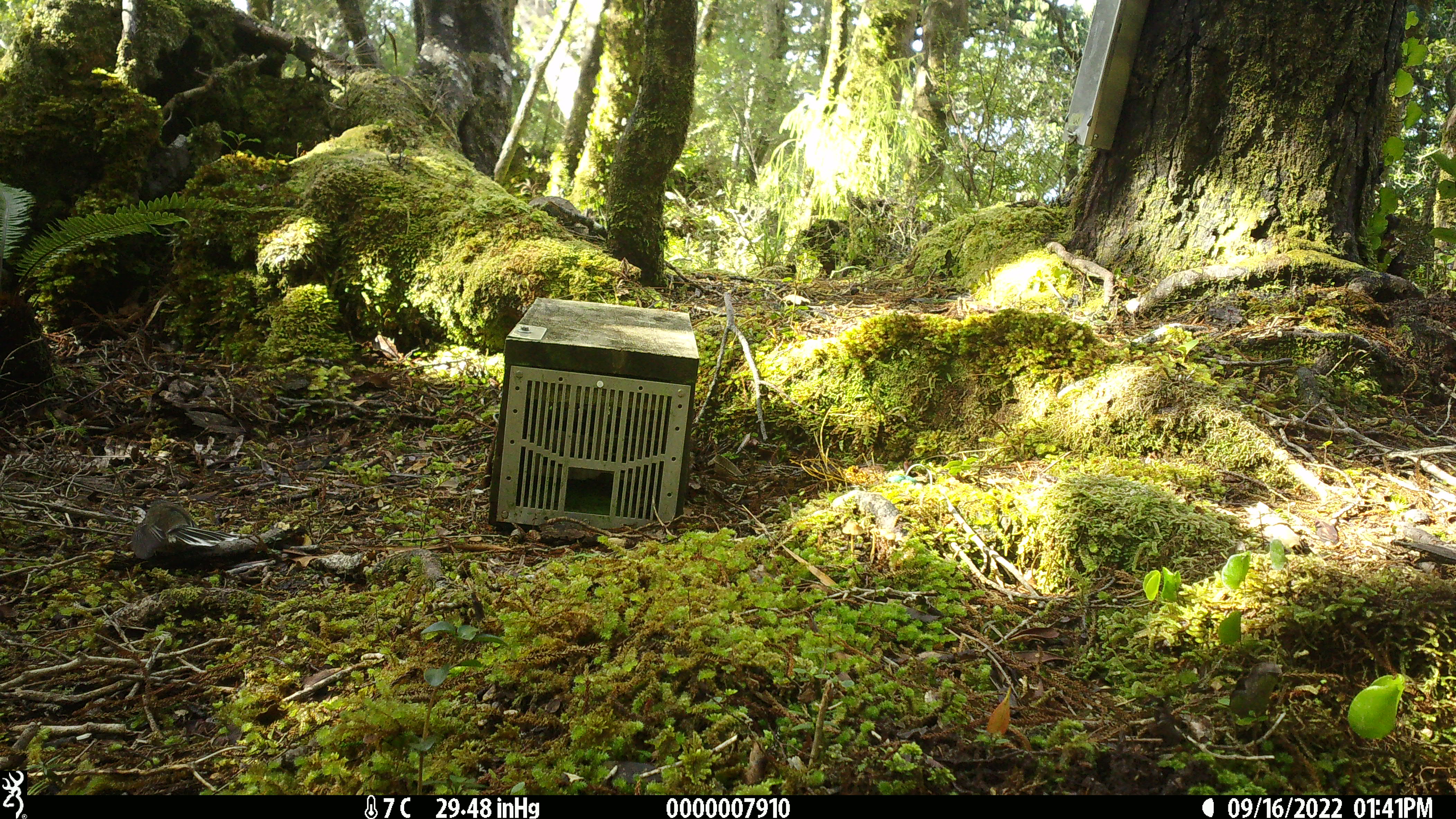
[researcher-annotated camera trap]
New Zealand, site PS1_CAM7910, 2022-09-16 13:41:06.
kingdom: Animalia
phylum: Chordata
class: Aves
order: Passeriformes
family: Rhipiduridae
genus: Rhipidura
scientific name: Rhipidura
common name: fantails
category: fantail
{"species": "fantail (fantails) (Rhipidura)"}